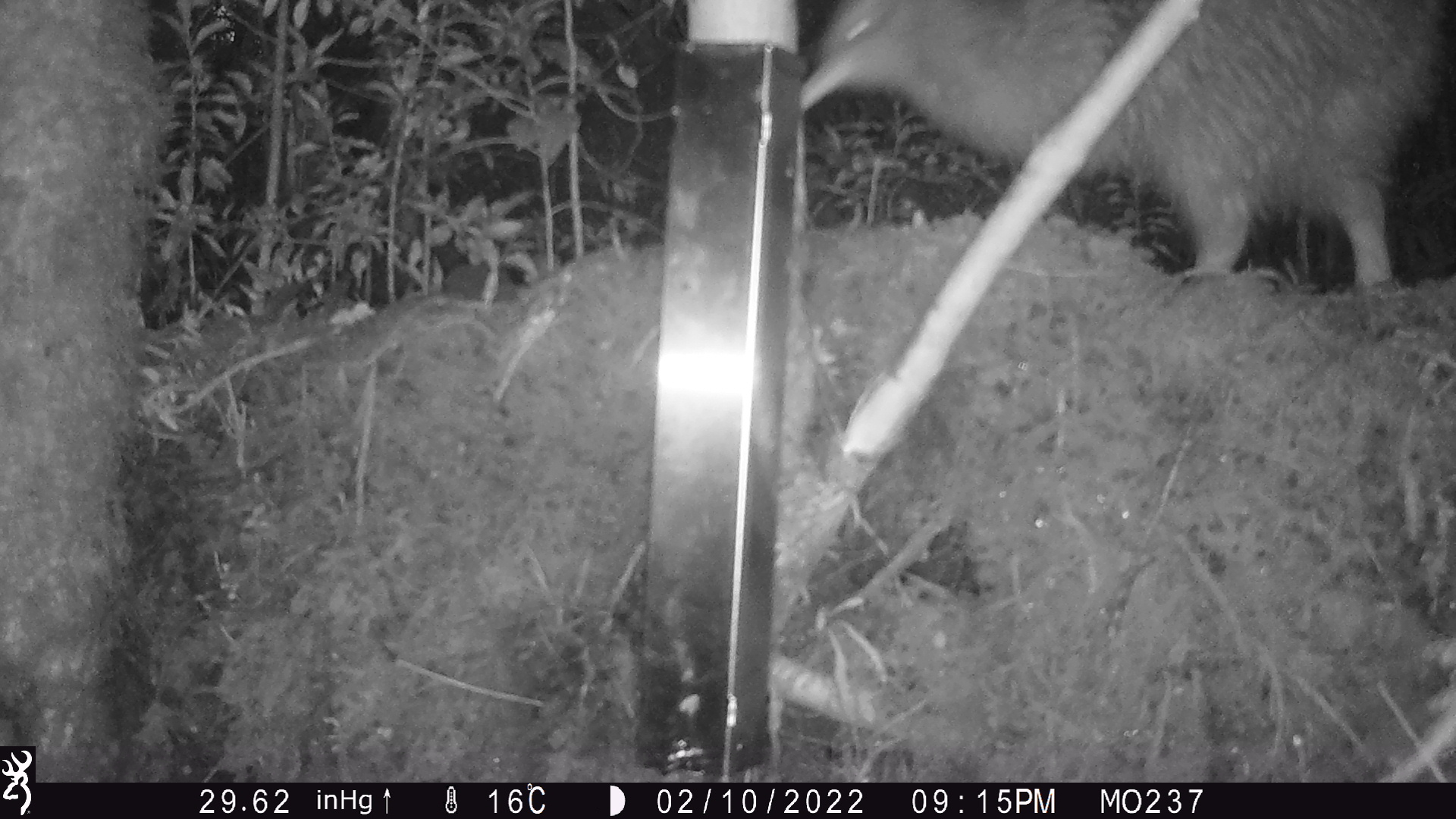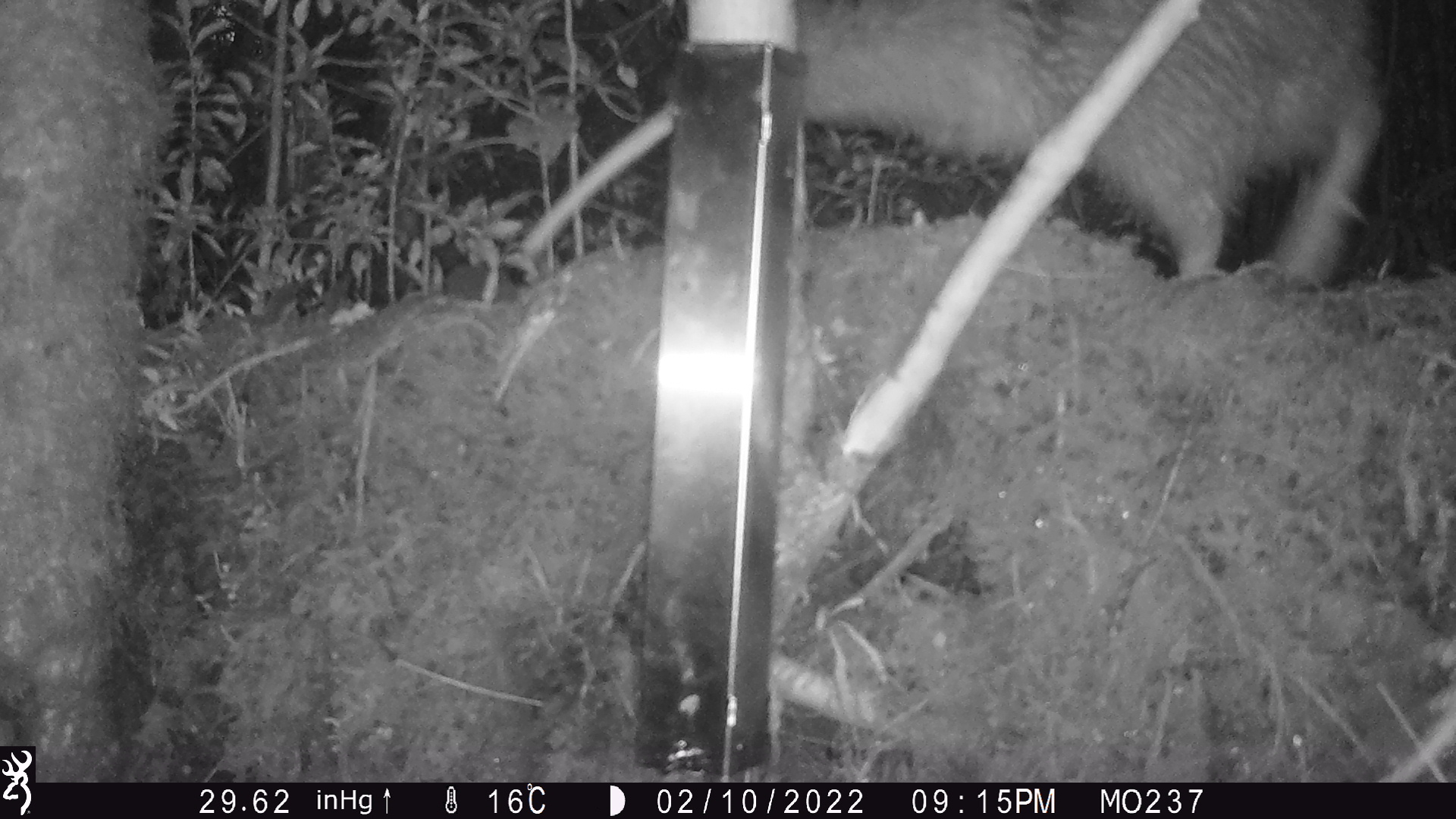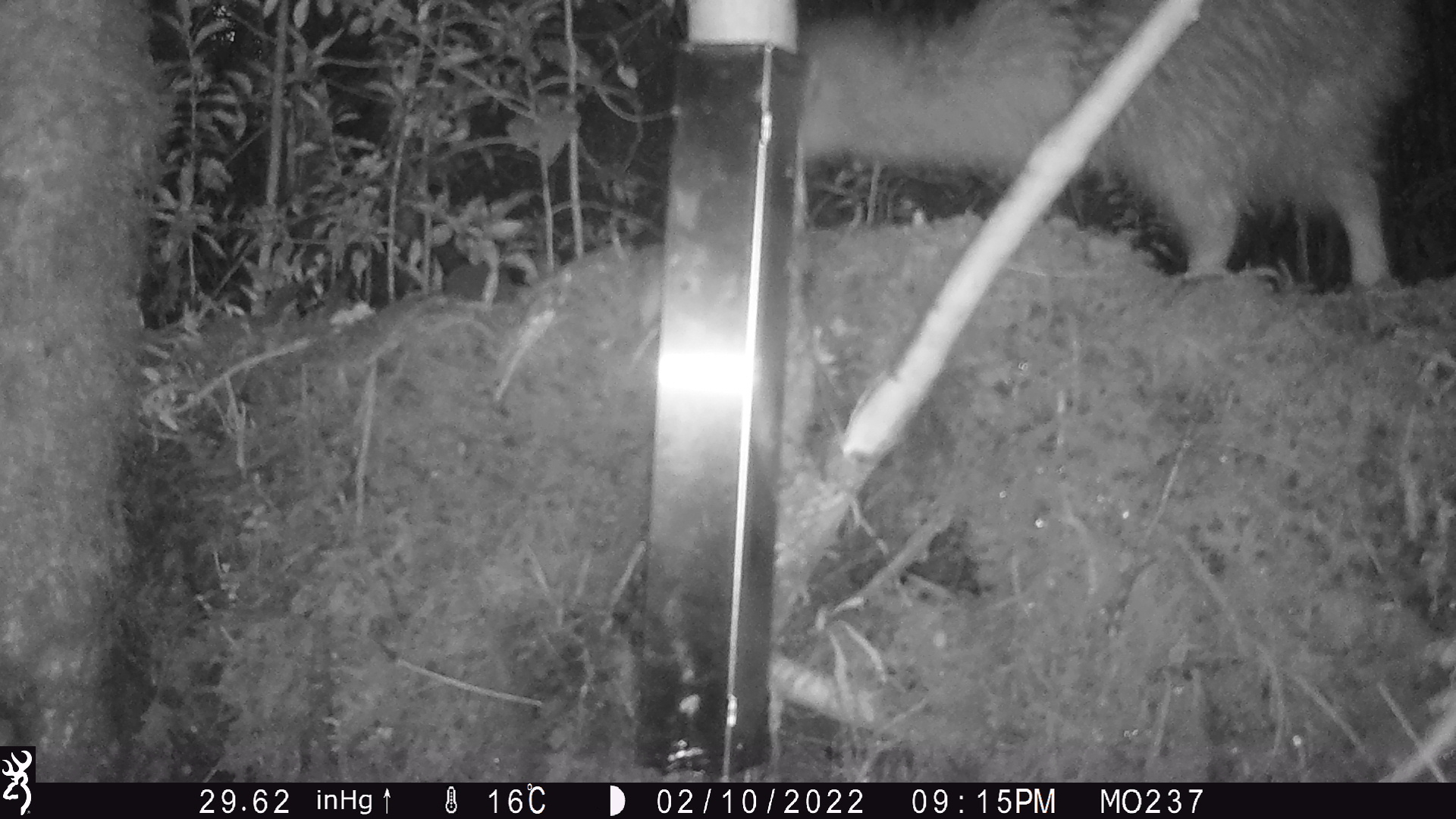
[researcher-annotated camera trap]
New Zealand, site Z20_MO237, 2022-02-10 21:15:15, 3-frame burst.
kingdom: Animalia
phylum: Chordata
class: Aves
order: Apterygiformes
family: Apterygidae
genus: Apteryx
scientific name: Apteryx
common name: kiwi